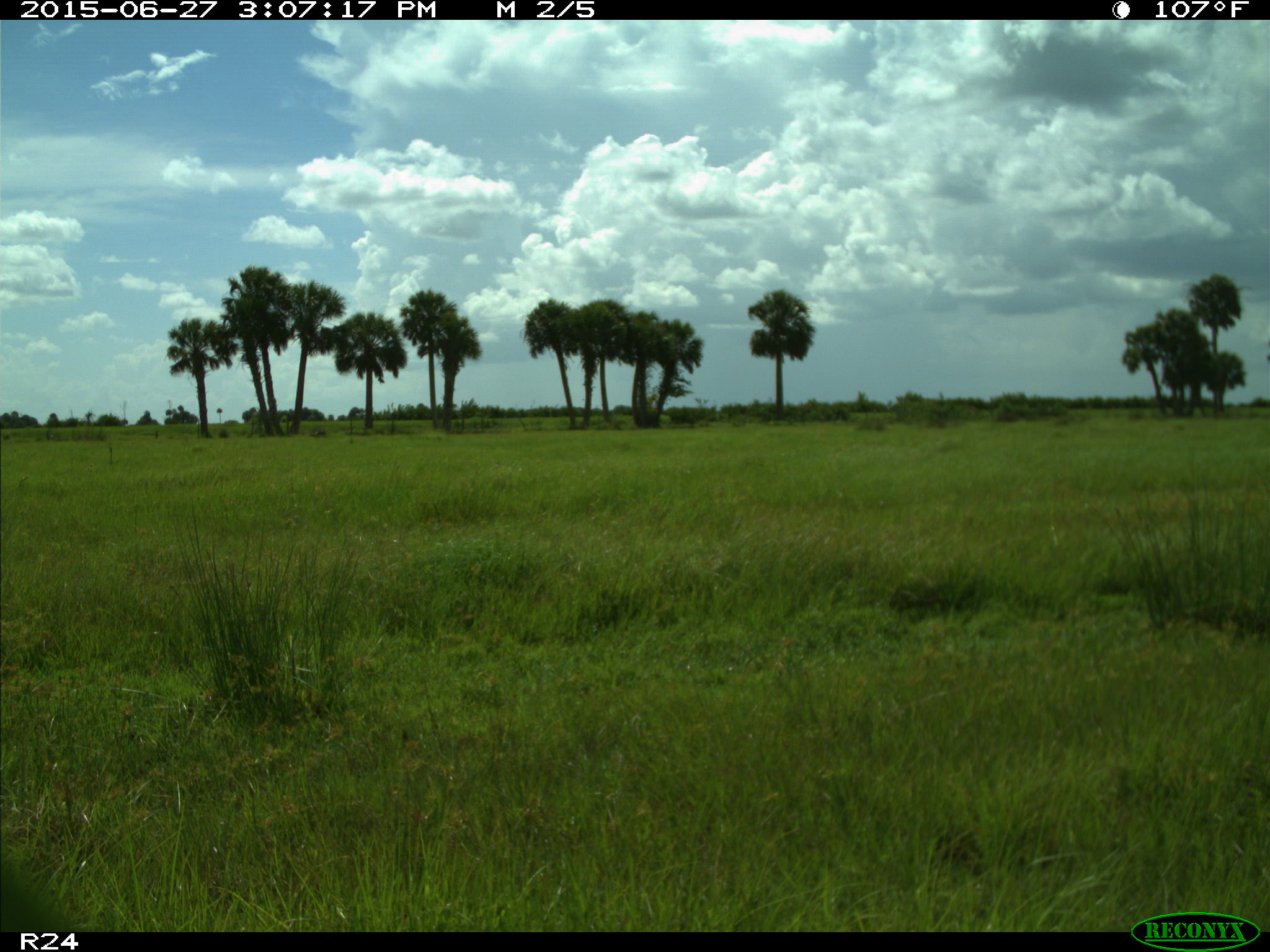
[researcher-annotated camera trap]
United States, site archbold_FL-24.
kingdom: Animalia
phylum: Chordata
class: Mammalia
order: Carnivora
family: Canidae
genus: Canis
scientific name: Canis latrans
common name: coyote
Canis latrans (coyote).